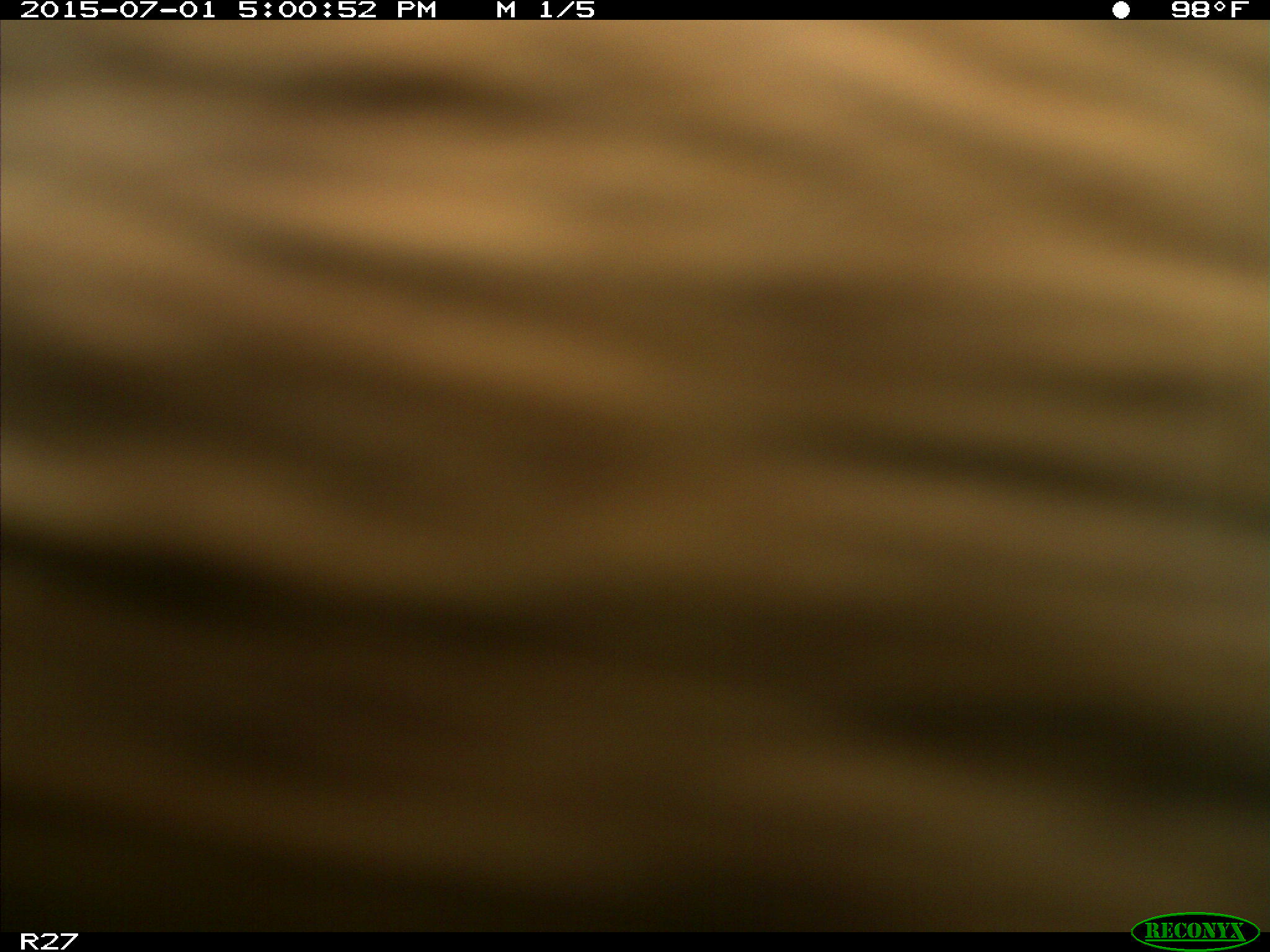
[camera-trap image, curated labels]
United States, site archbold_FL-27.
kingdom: Animalia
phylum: Chordata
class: Mammalia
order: Artiodactyla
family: Bovidae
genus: Bos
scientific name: Bos taurus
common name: domestic cow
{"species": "Bos taurus (domestic cow)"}